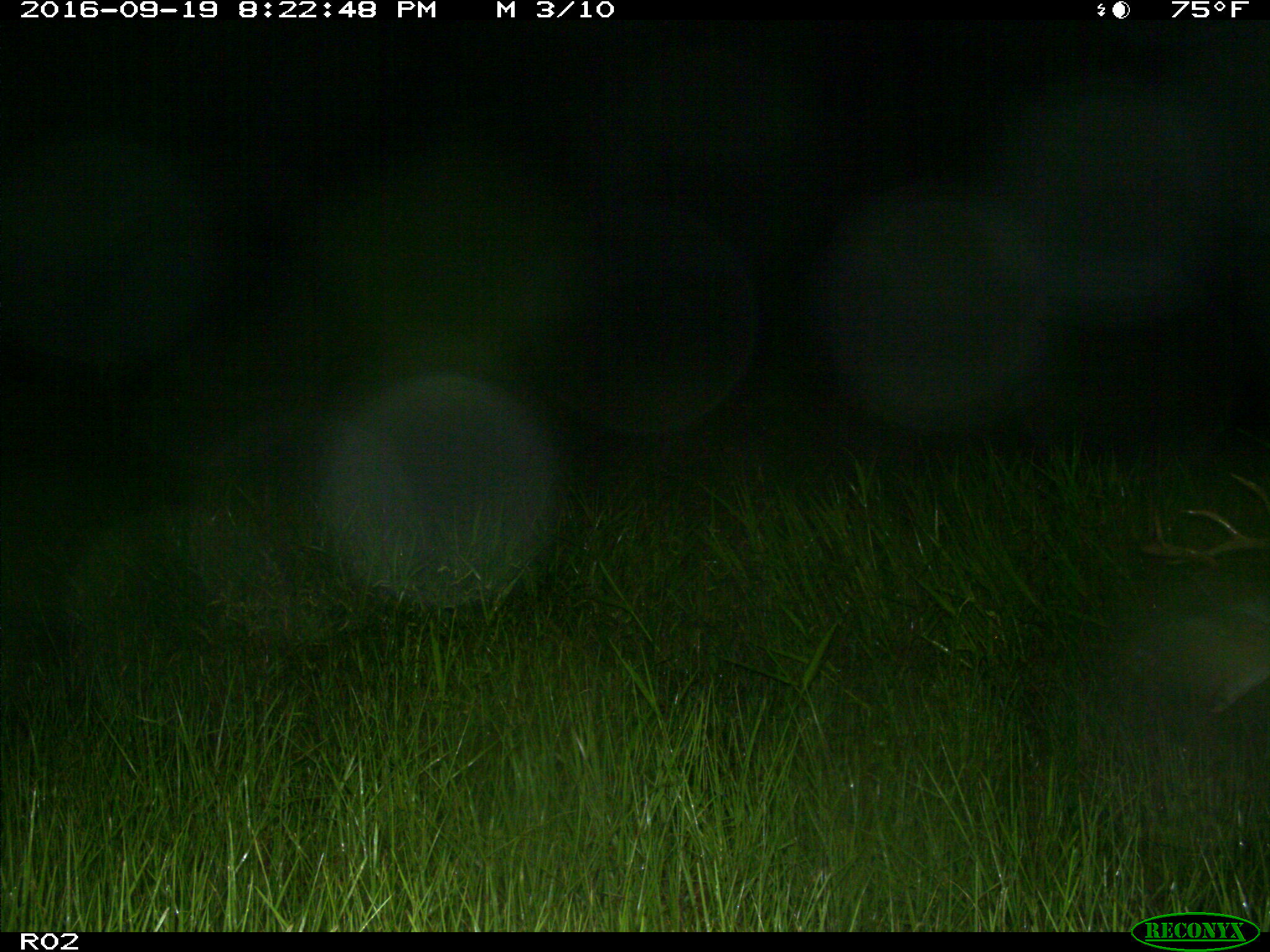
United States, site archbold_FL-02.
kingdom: Animalia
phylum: Chordata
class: Mammalia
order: Artiodactyla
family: Cervidae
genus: Odocoileus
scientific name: Odocoileus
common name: deer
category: unidentified deer